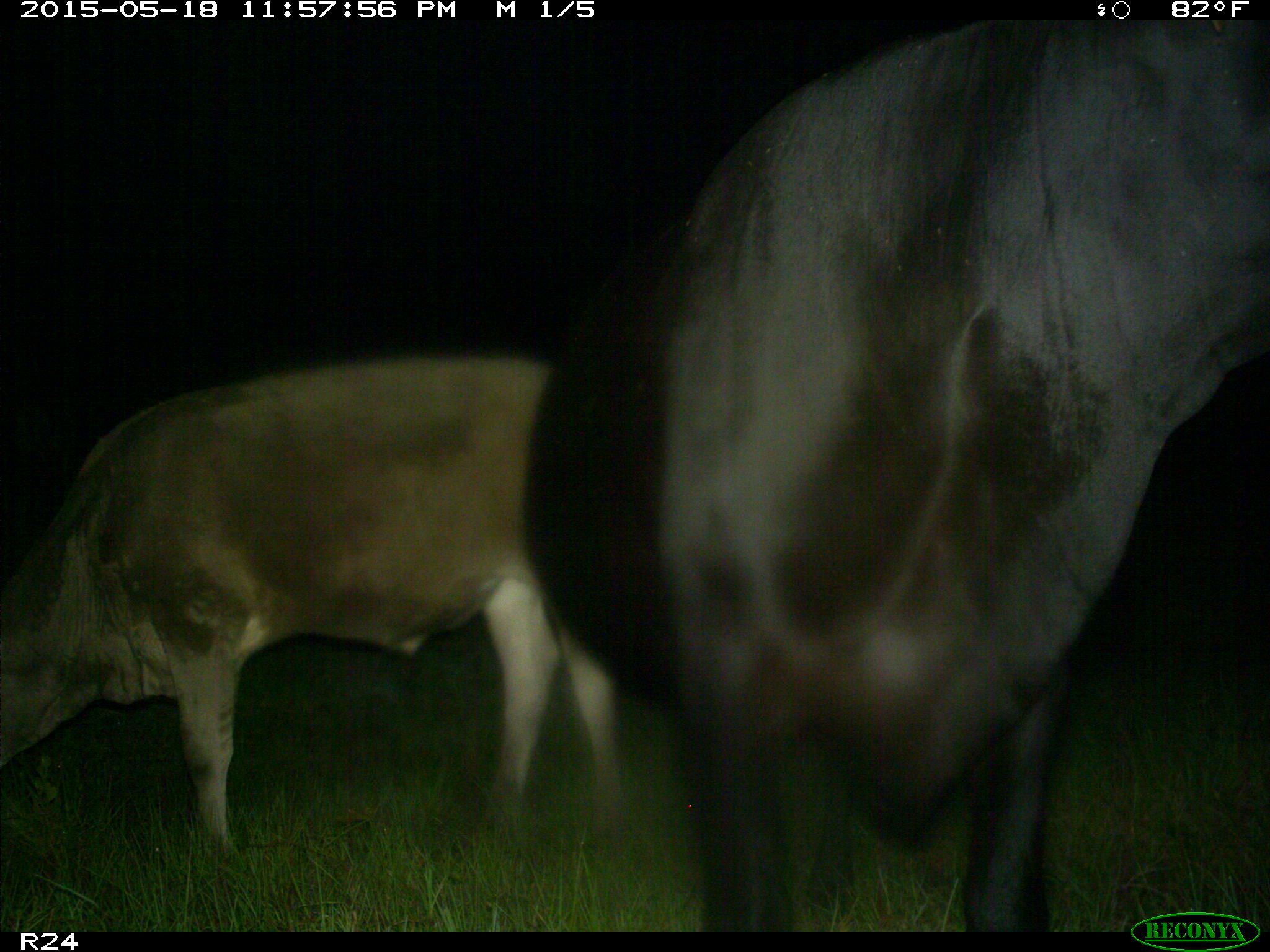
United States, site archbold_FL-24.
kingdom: Animalia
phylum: Chordata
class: Mammalia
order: Carnivora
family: Procyonidae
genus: Procyon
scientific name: Procyon lotor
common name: common raccoon